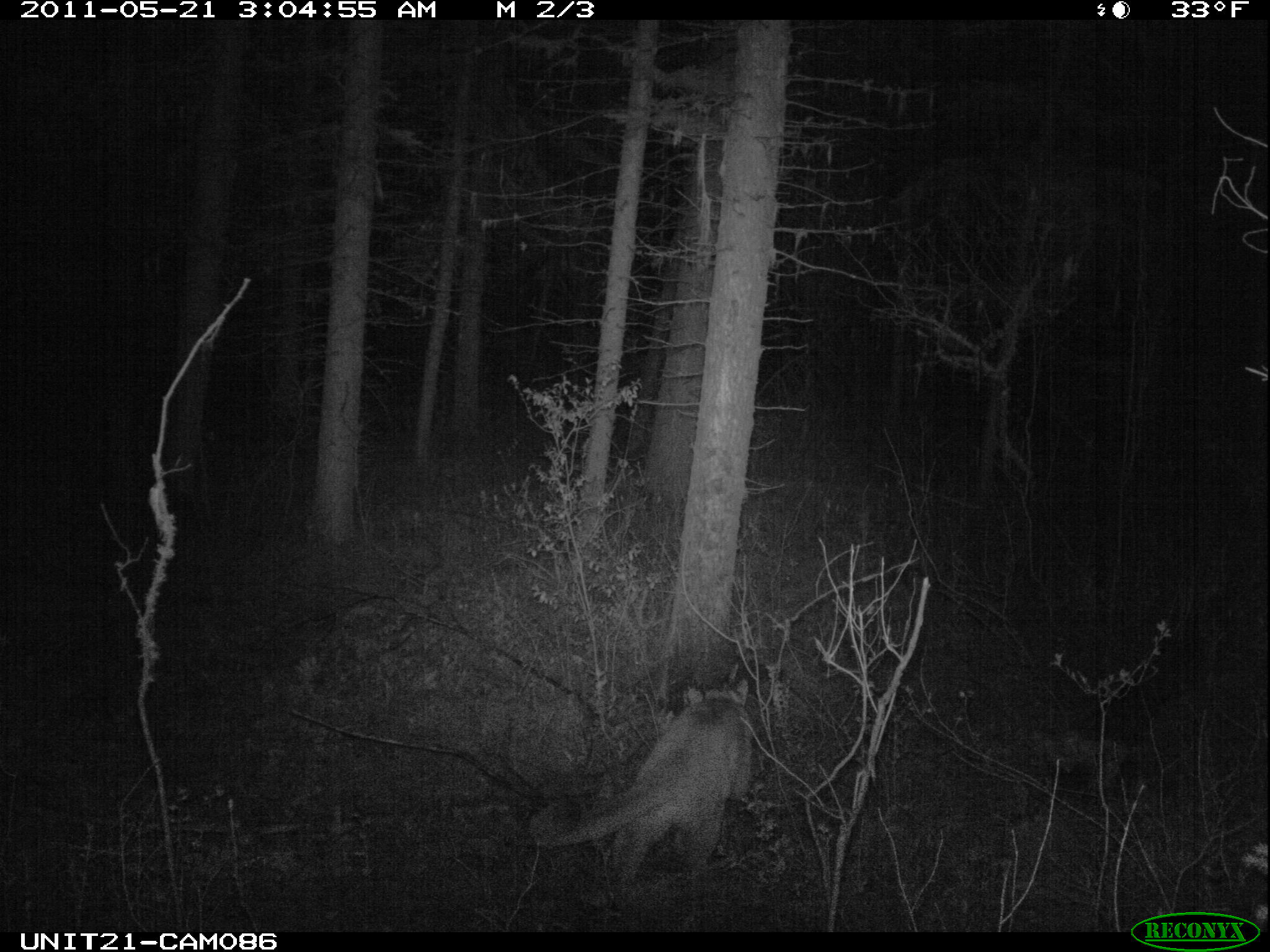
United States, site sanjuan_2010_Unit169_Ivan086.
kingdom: Animalia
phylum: Chordata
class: Mammalia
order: Carnivora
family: Felidae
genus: Puma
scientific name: Puma concolor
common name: mountain lion